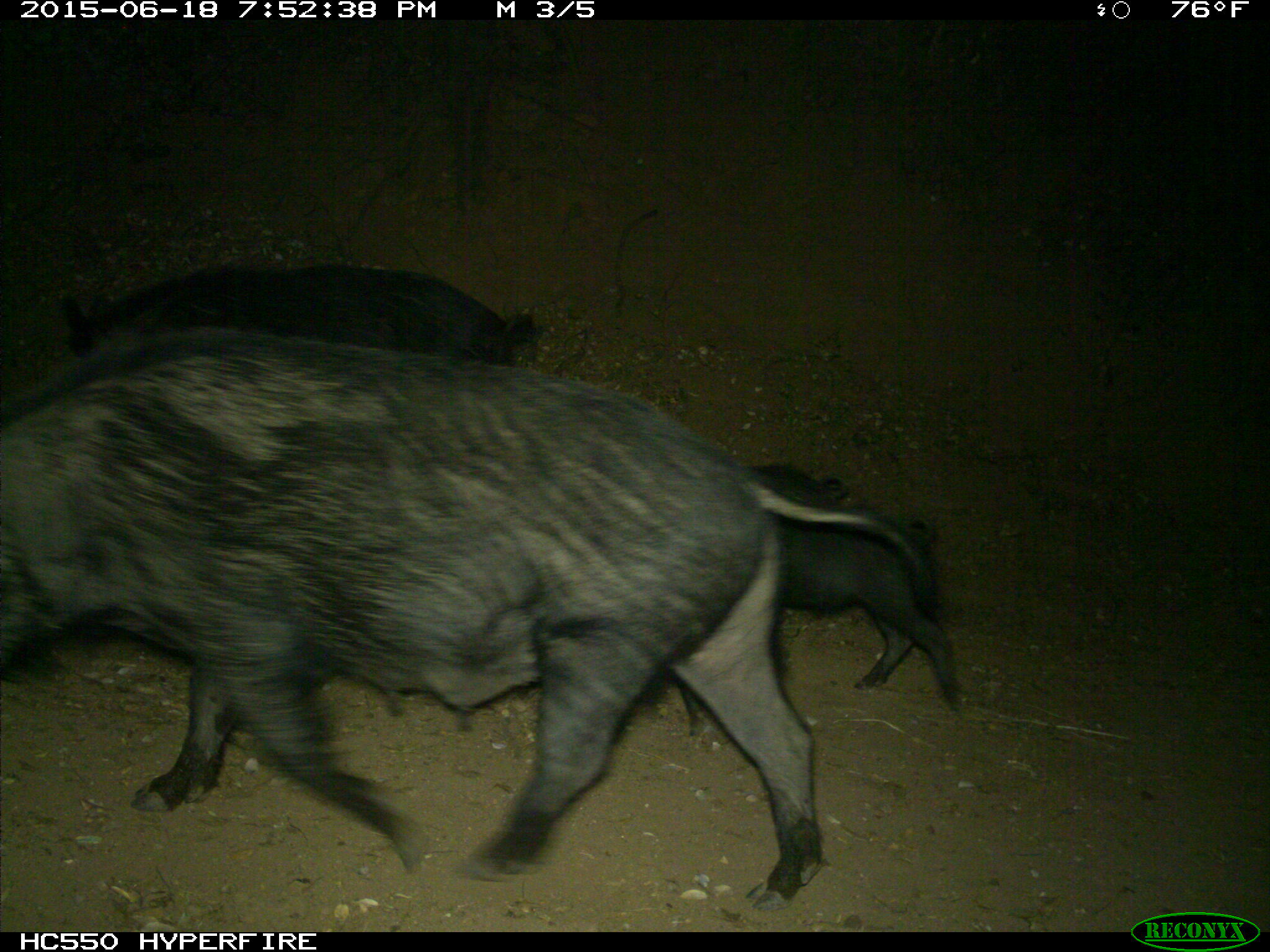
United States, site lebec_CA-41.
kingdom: Animalia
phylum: Chordata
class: Mammalia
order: Artiodactyla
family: Suidae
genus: Sus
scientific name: Sus scrofa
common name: wild boar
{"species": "Sus scrofa (wild boar)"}